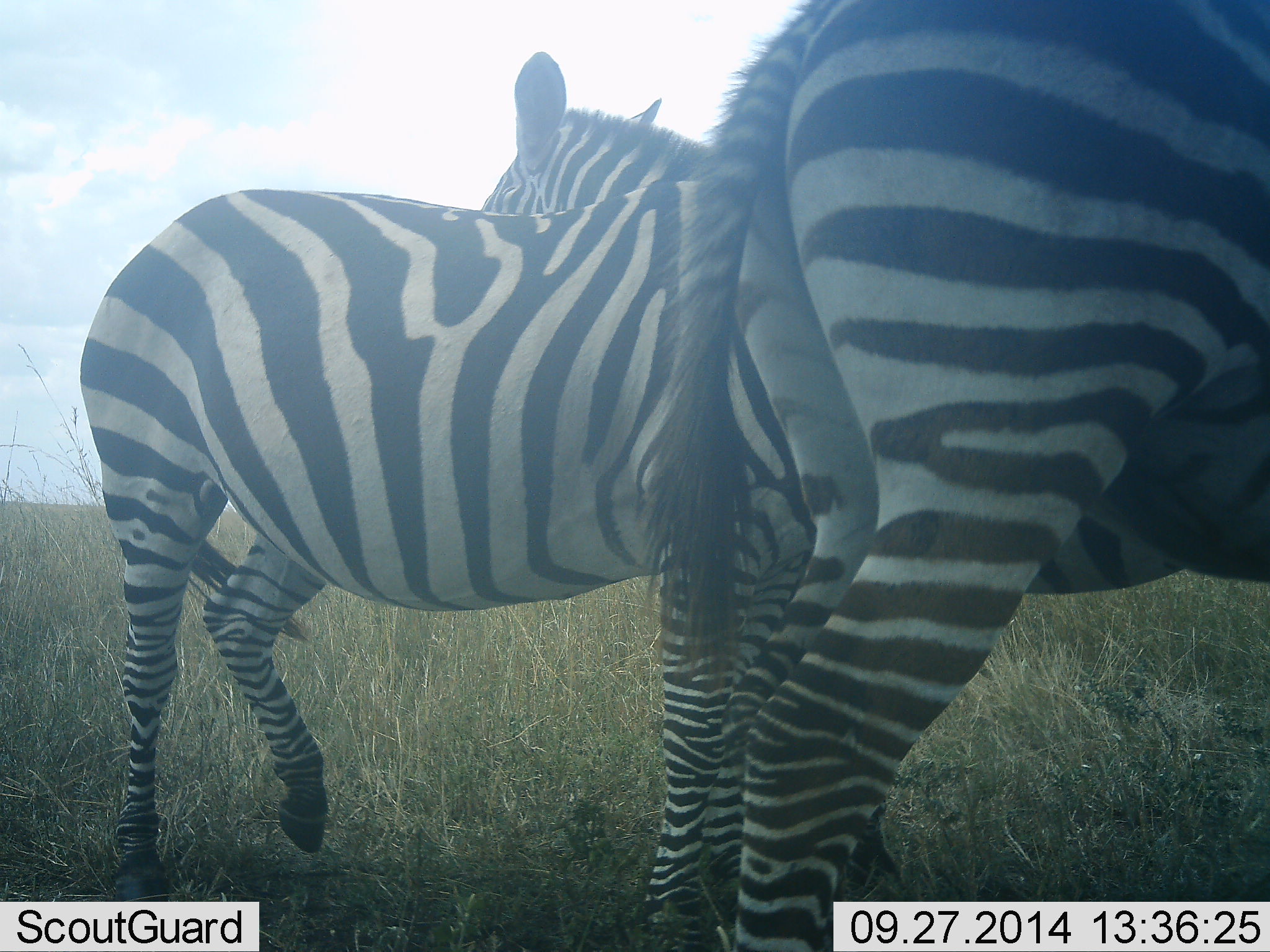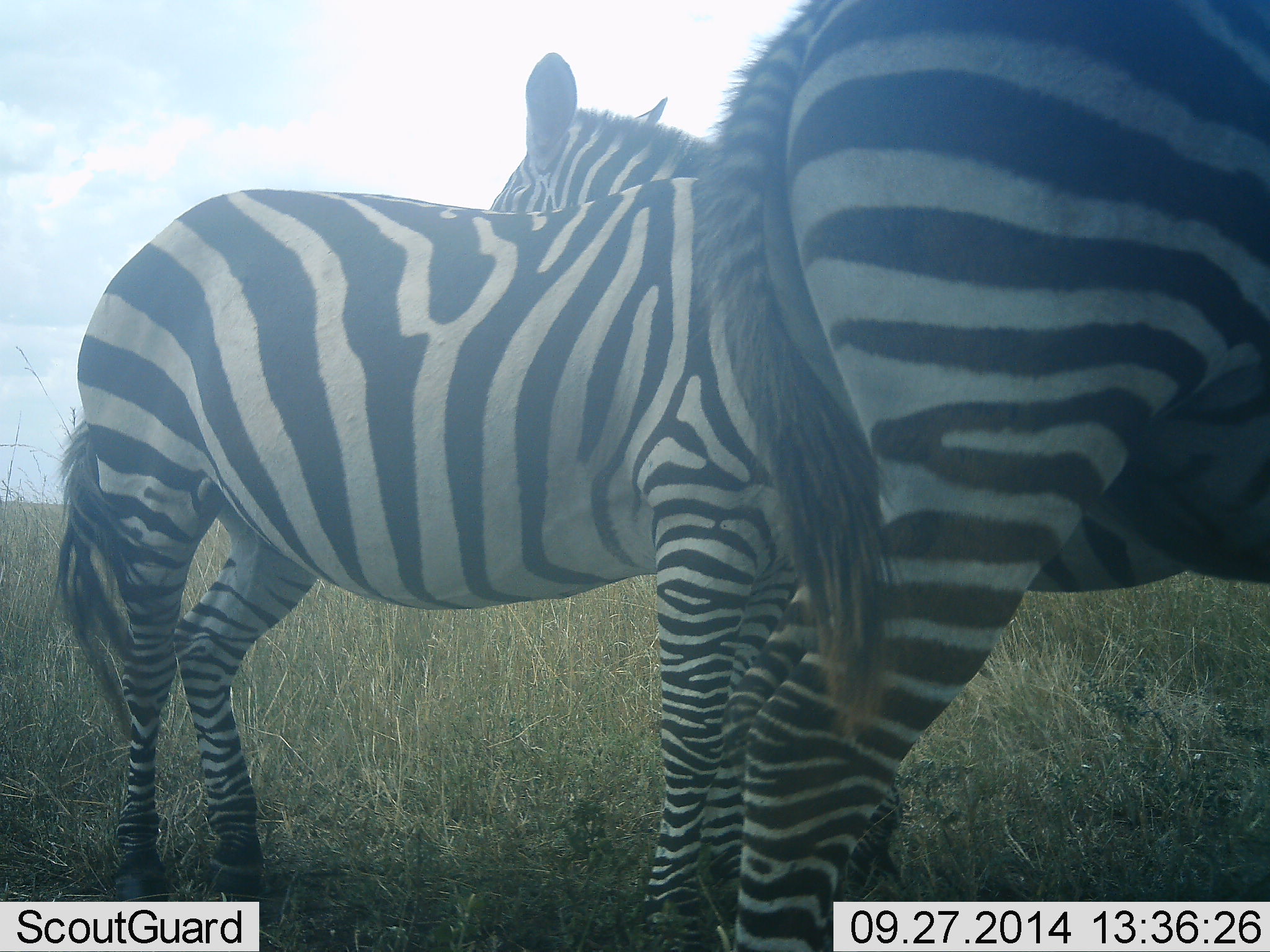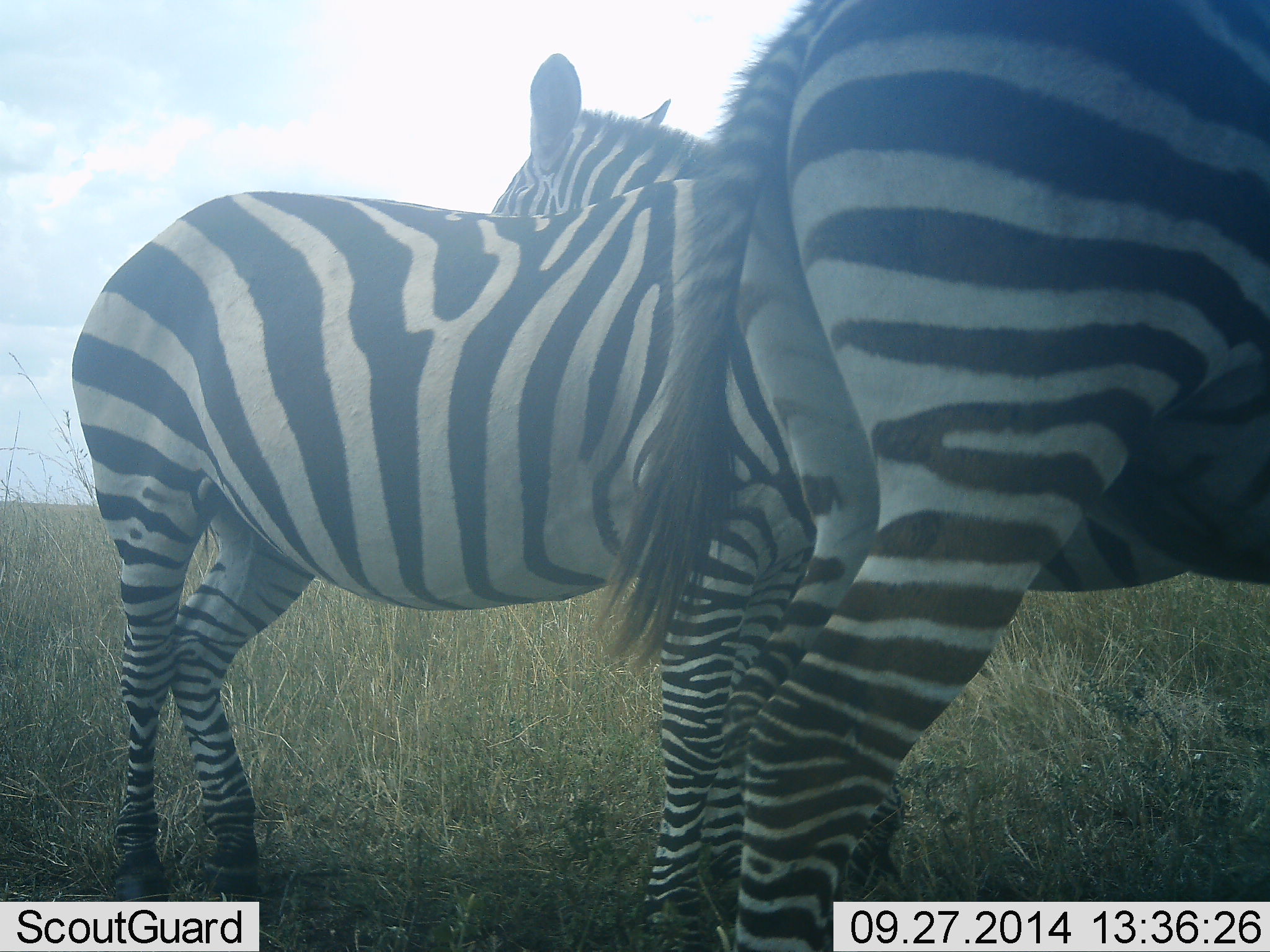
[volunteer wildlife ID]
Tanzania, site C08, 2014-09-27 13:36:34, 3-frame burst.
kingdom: Animalia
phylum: Chordata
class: Mammalia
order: Perissodactyla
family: Equidae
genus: Equus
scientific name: Equus quagga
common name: plains zebra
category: zebra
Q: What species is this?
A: Zebra (plains zebra) (Equus quagga).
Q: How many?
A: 3.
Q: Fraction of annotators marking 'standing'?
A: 100%.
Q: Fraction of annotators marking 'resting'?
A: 10%.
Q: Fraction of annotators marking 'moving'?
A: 0%.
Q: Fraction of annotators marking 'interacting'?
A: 10%.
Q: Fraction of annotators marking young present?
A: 0%.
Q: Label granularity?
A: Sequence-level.